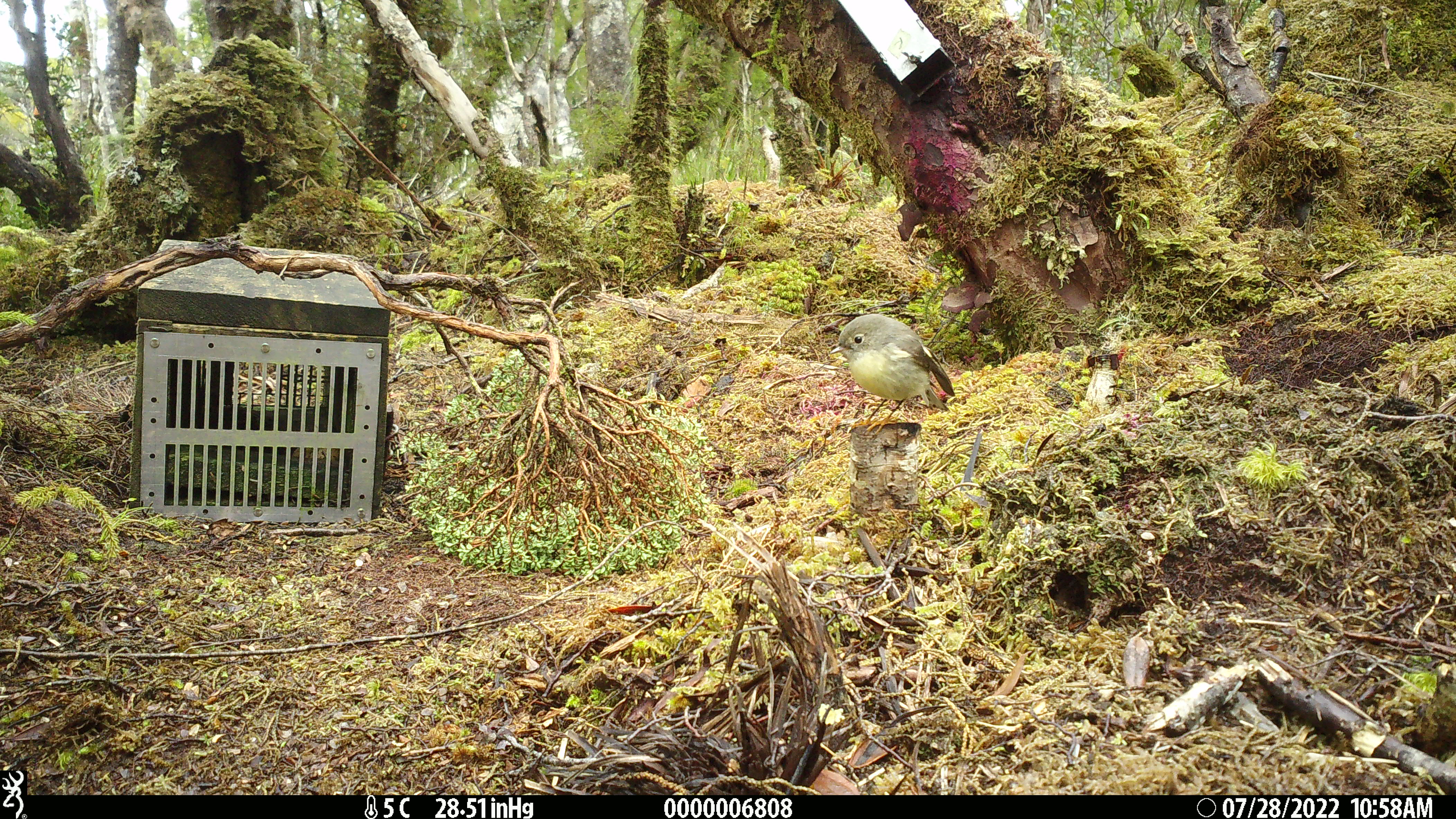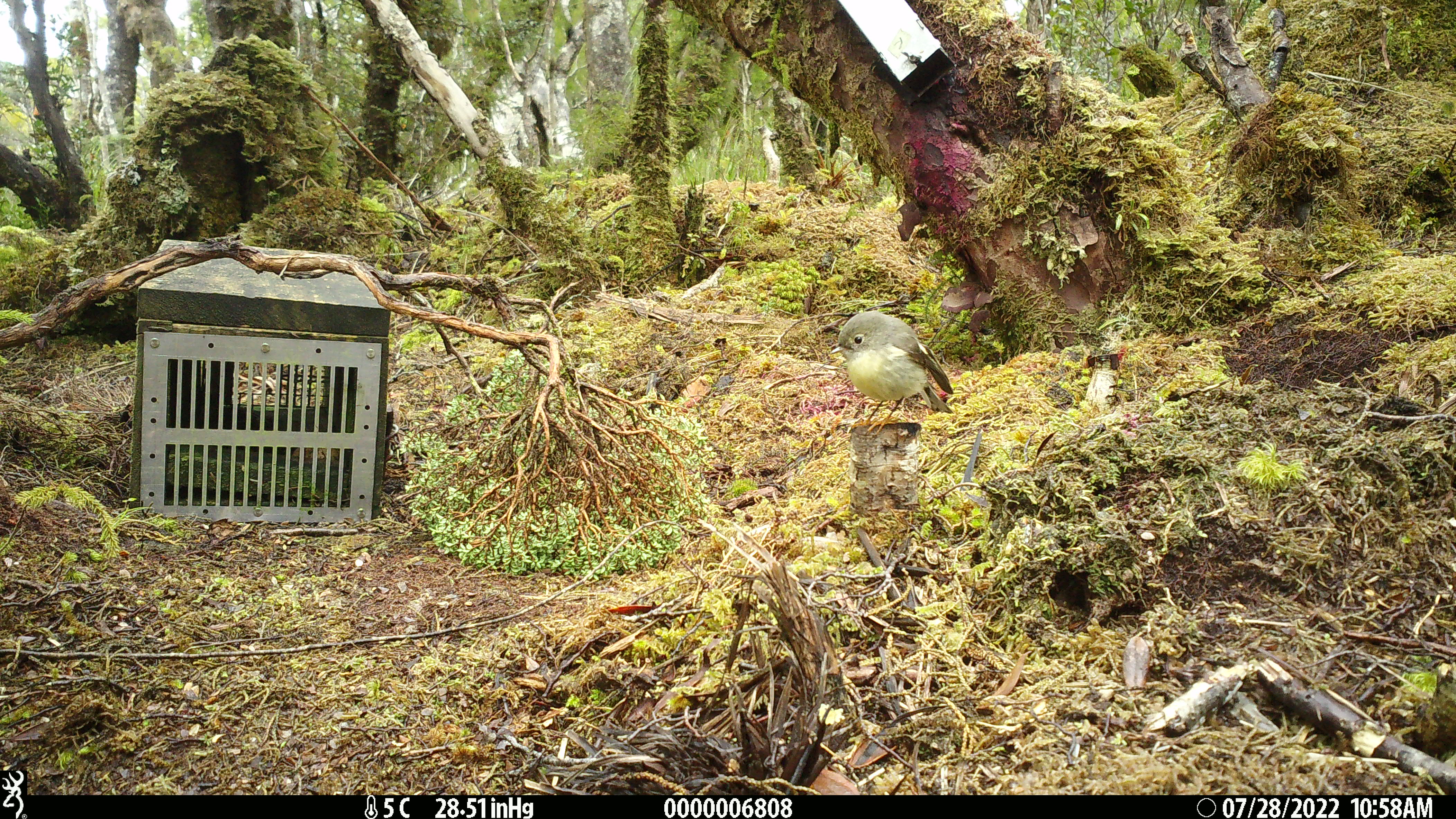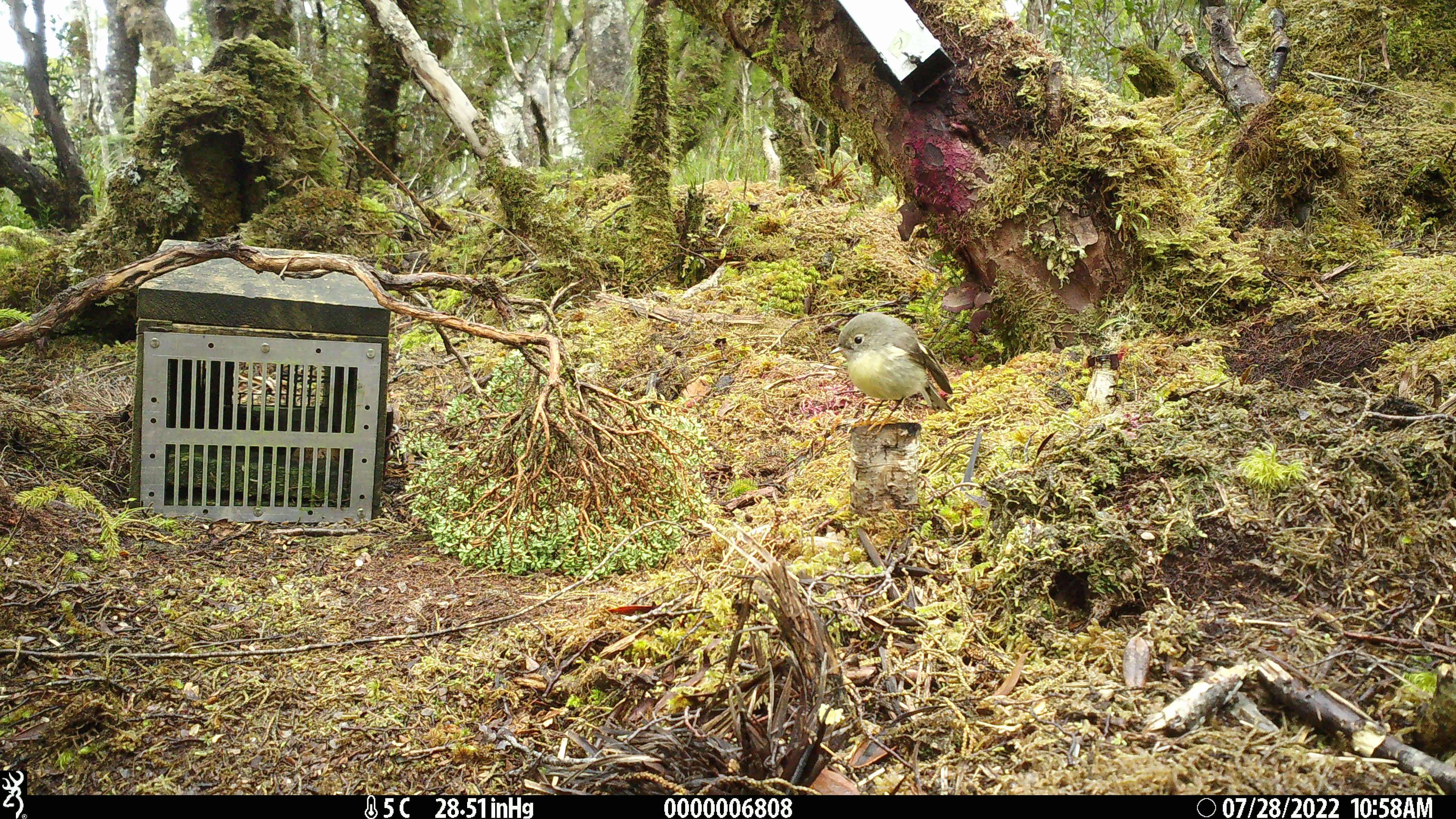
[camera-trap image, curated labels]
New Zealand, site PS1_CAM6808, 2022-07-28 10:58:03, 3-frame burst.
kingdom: Animalia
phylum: Chordata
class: Aves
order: Passeriformes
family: Petroicidae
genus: Petroica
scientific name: Petroica macrocephala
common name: tomtit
Tomtit (Petroica macrocephala).